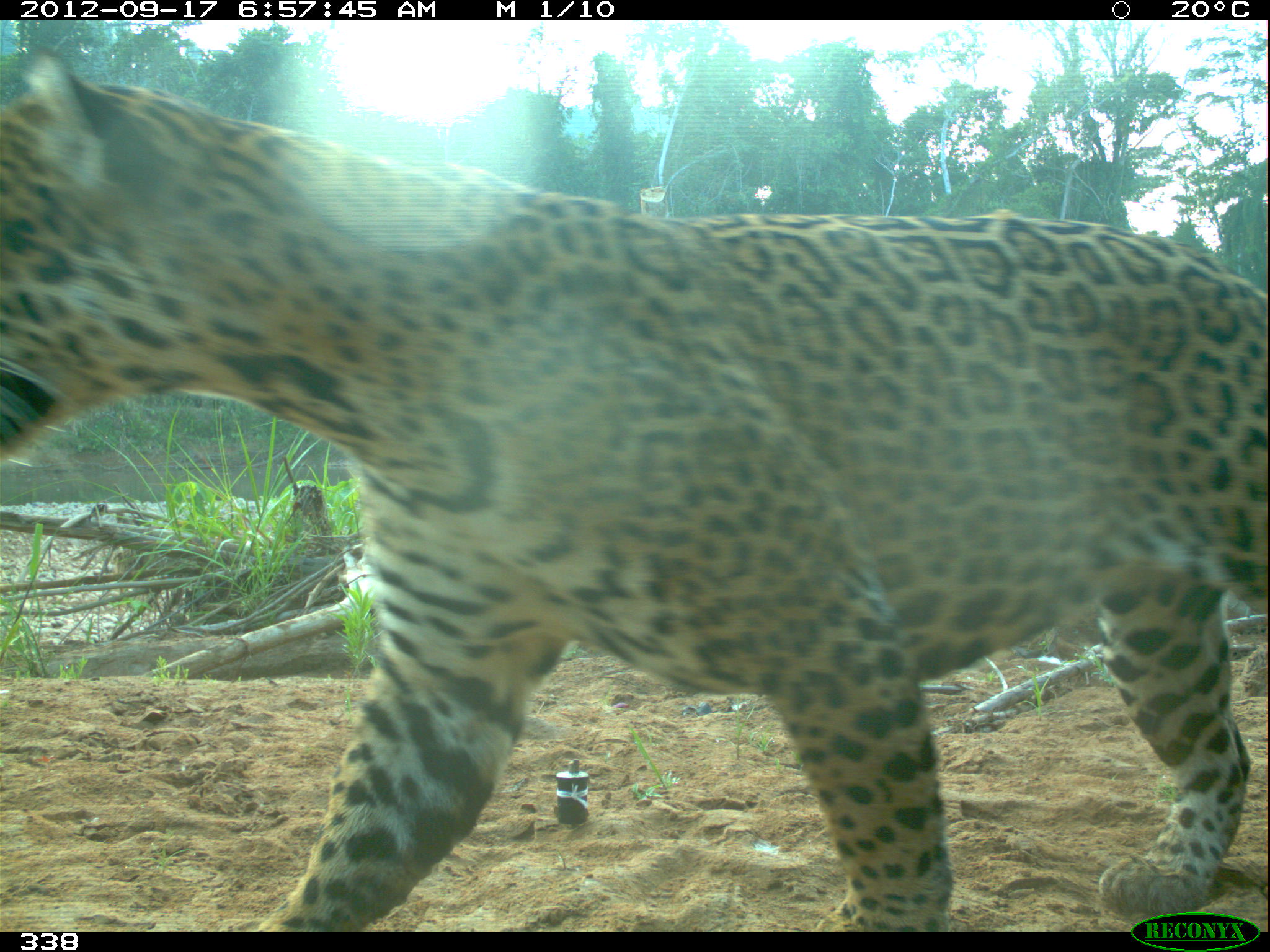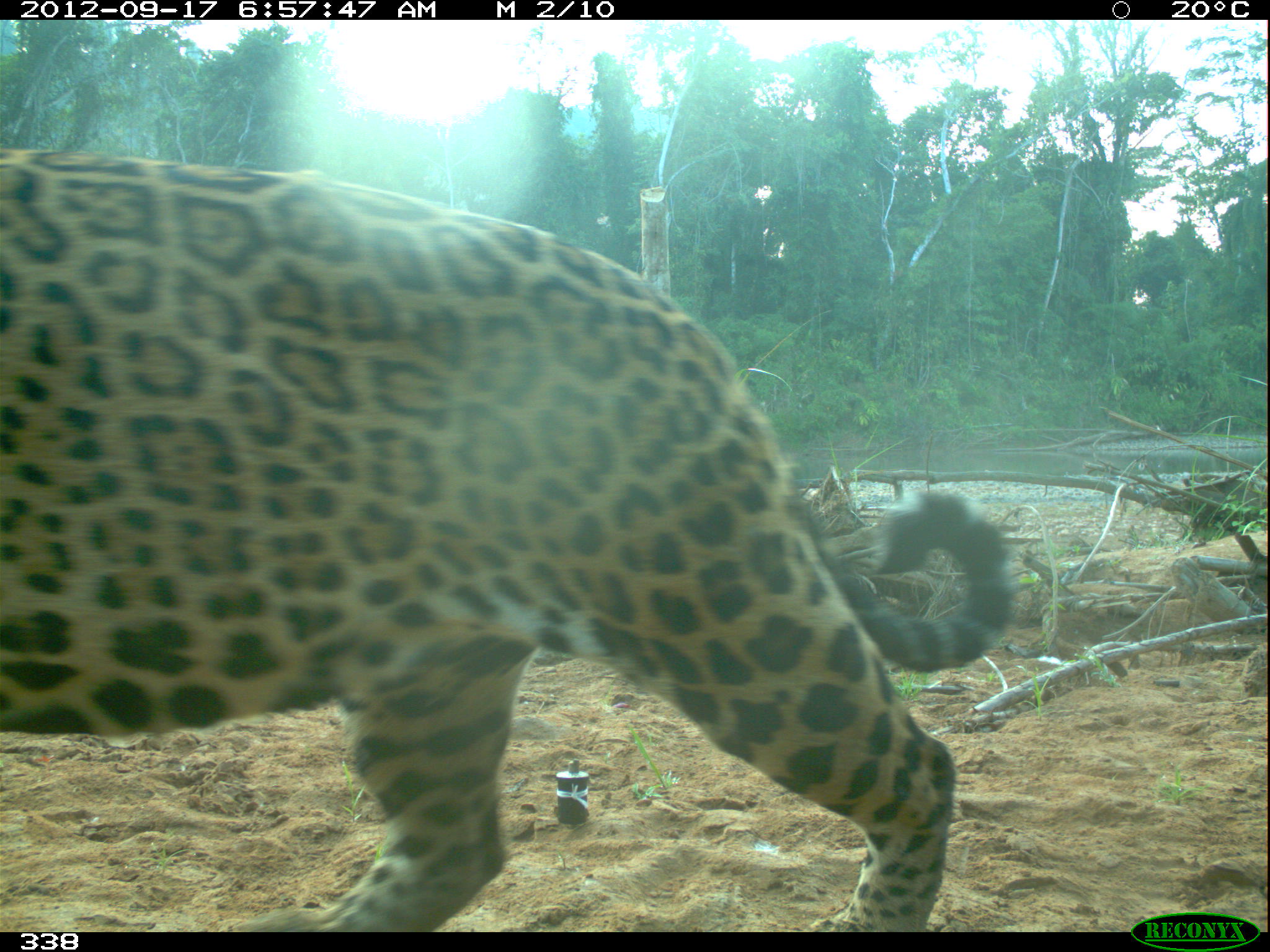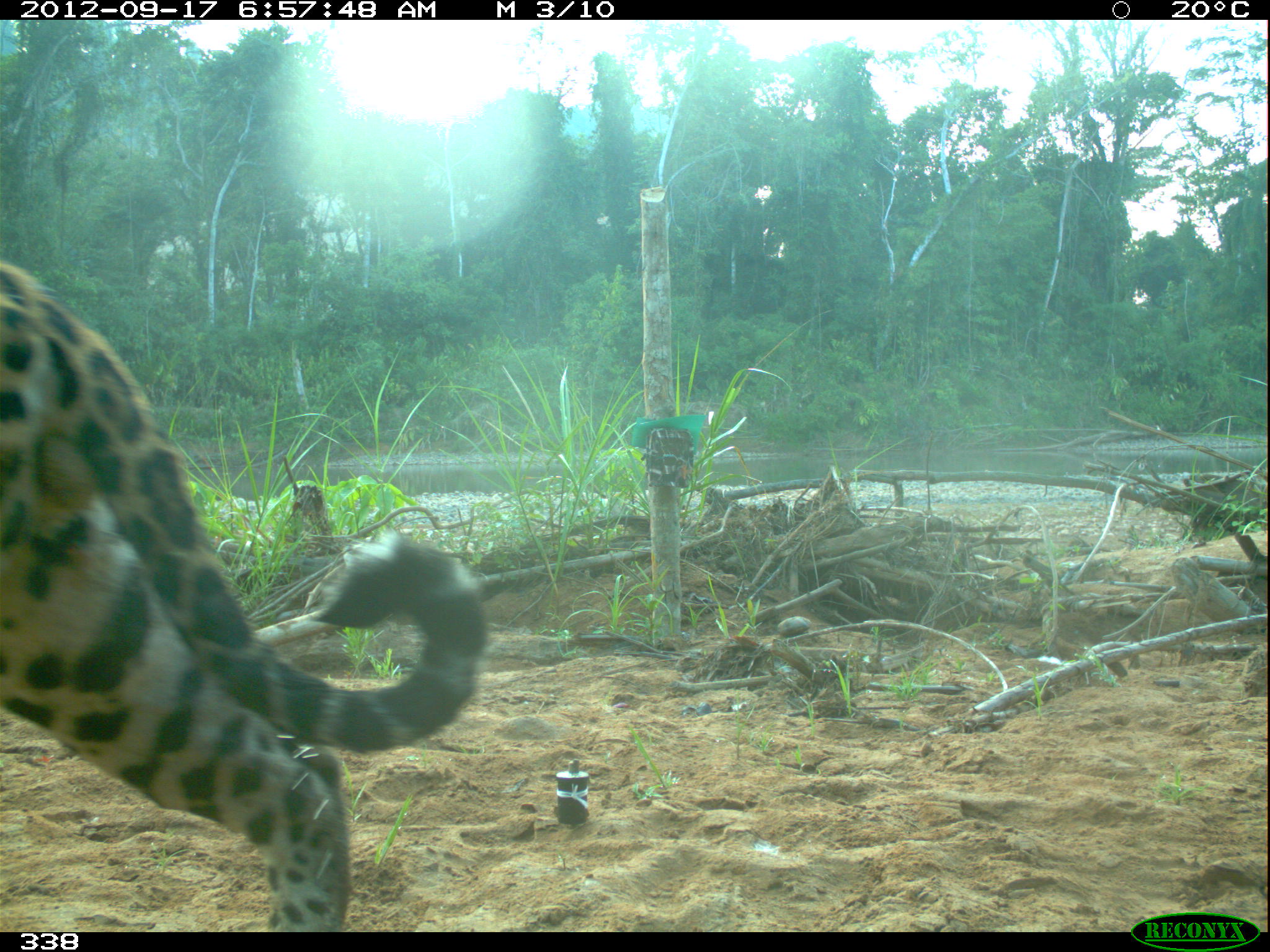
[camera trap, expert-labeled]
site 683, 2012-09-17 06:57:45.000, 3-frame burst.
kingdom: Animalia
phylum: Chordata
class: Mammalia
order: Carnivora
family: Felidae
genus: Panthera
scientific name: Panthera onca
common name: jaguar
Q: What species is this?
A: Panthera onca (jaguar).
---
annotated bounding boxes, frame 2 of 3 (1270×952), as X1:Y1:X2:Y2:
panthera onca: 0:144:1020:931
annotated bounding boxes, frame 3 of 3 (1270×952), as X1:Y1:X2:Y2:
panthera onca: 0:252:490:928